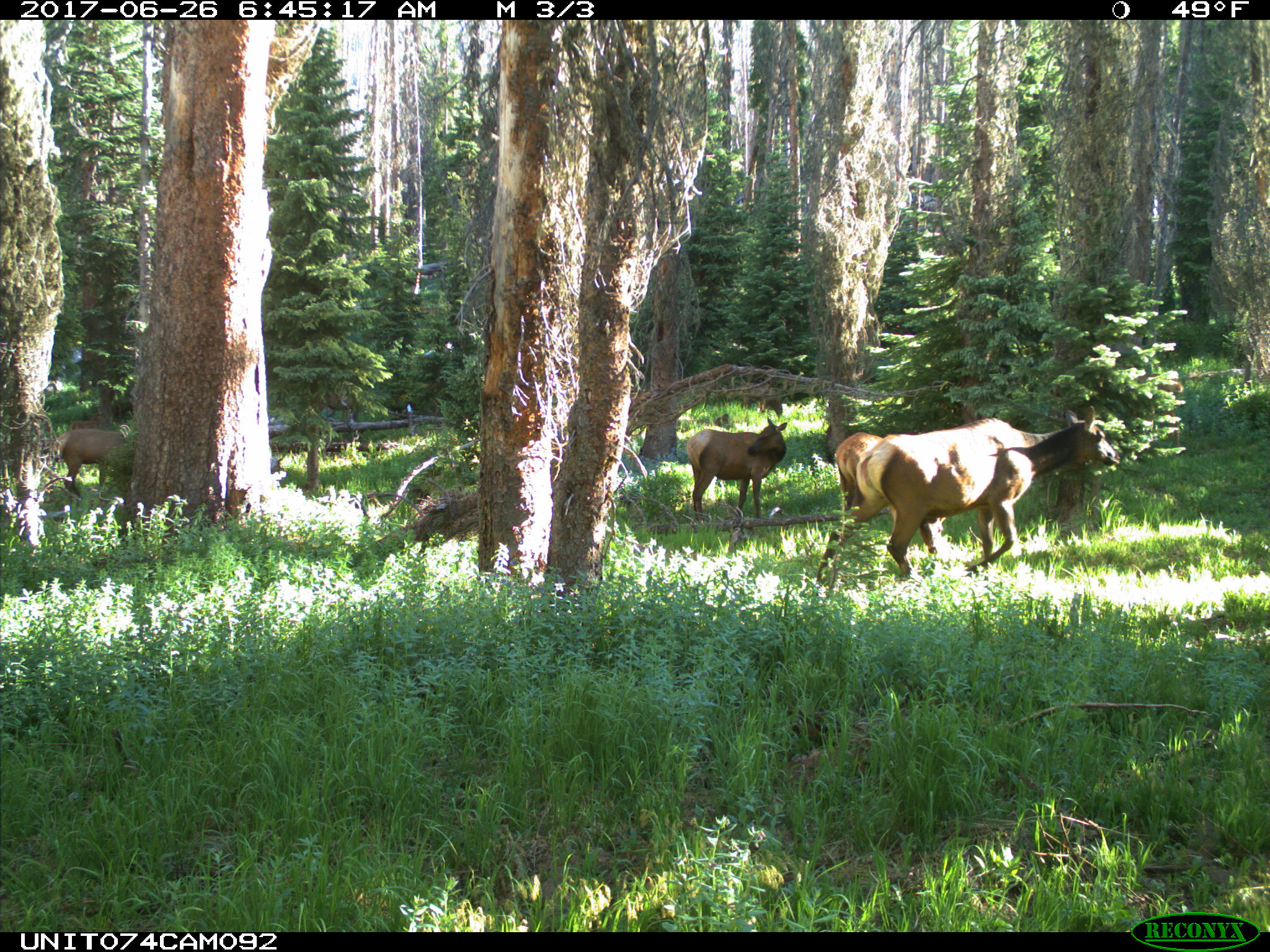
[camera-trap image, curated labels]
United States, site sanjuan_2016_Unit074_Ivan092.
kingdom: Animalia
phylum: Chordata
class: Mammalia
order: Artiodactyla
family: Cervidae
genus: Cervus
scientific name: Cervus elaphus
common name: red deer